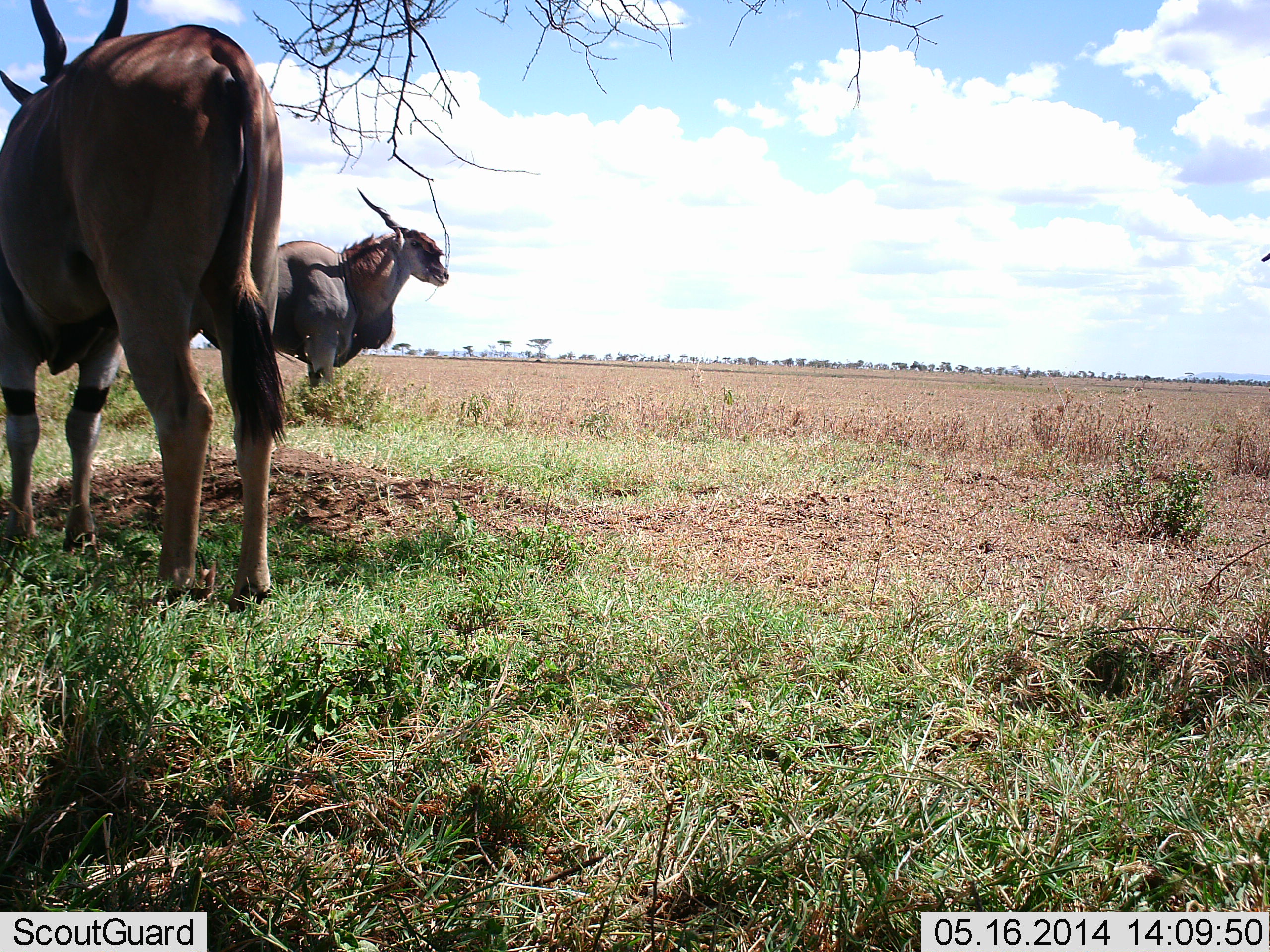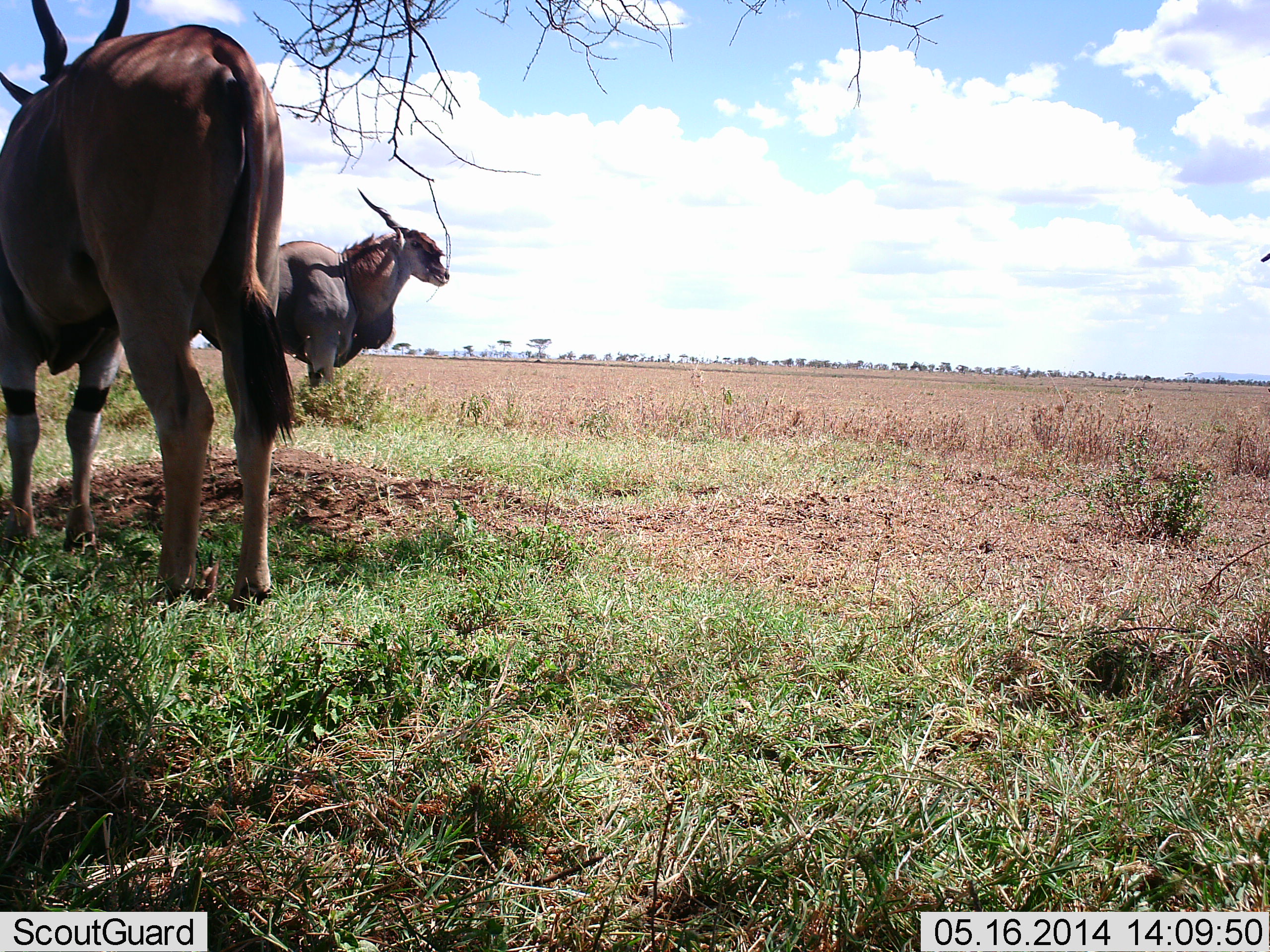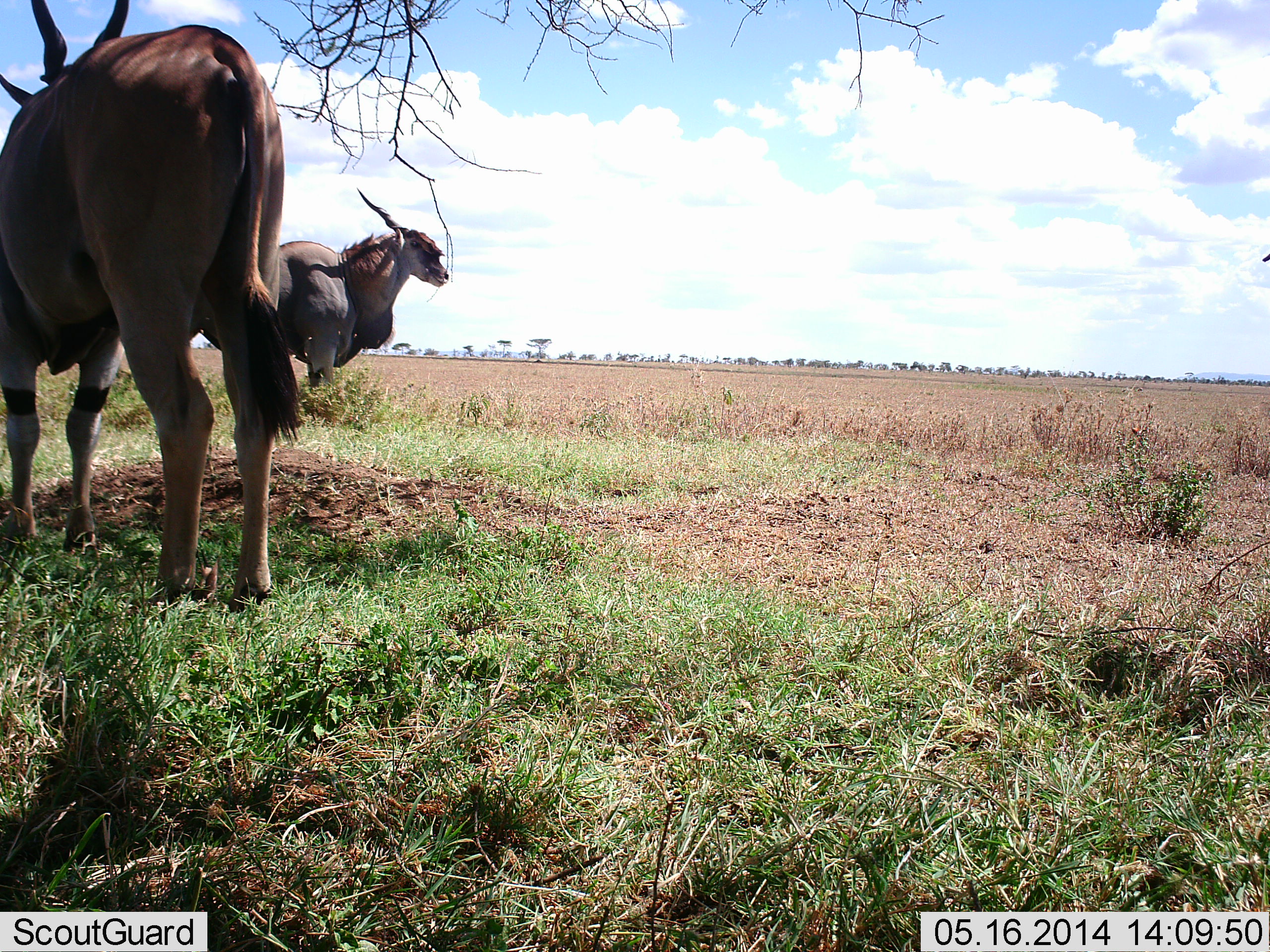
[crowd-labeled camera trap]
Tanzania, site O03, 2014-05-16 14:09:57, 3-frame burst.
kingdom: Animalia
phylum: Chordata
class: Mammalia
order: Artiodactyla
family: Bovidae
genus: Tragelaphus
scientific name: Tragelaphus oryx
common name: eland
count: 2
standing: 100%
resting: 0%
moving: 0%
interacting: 0%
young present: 0%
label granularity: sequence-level